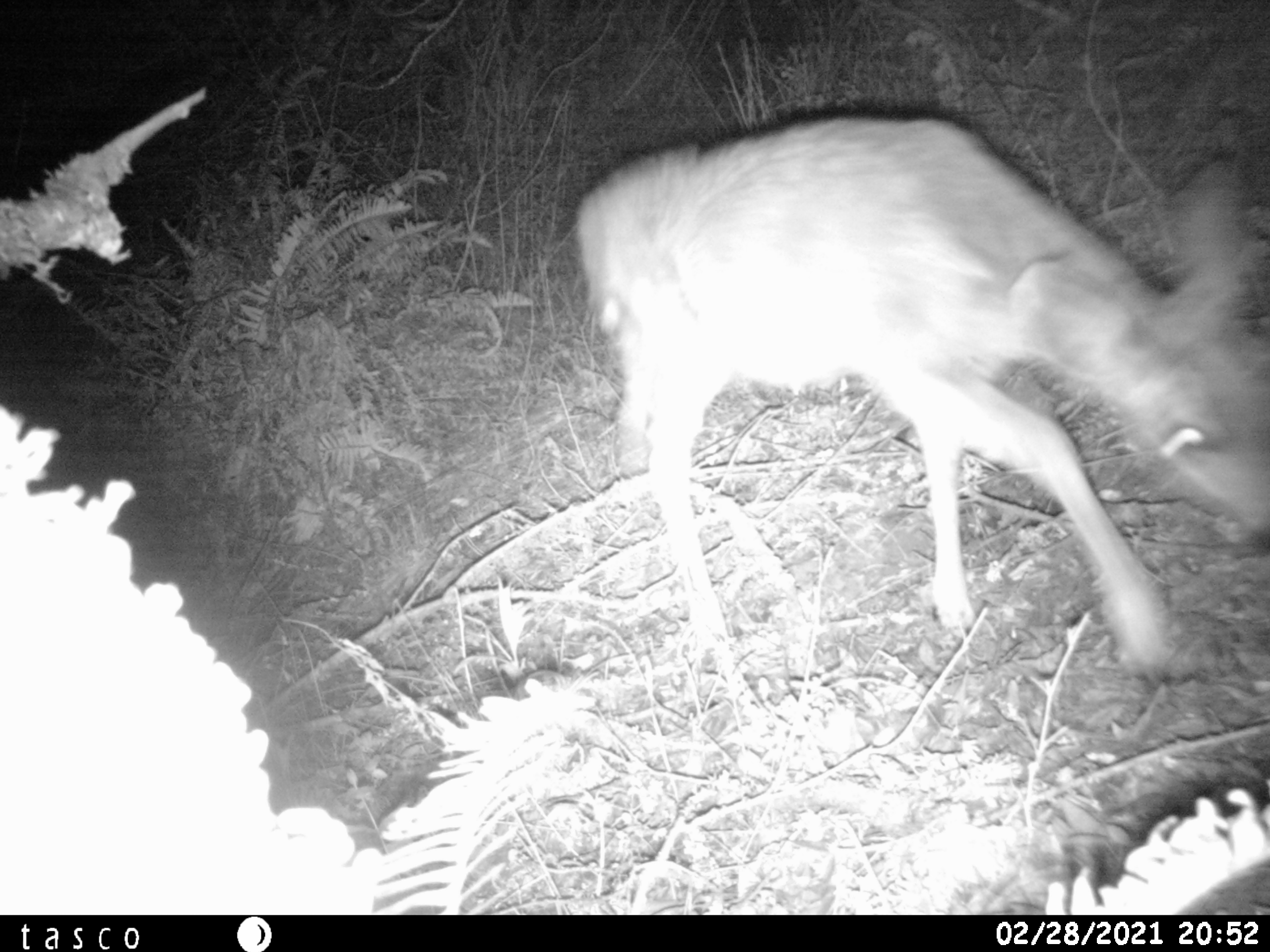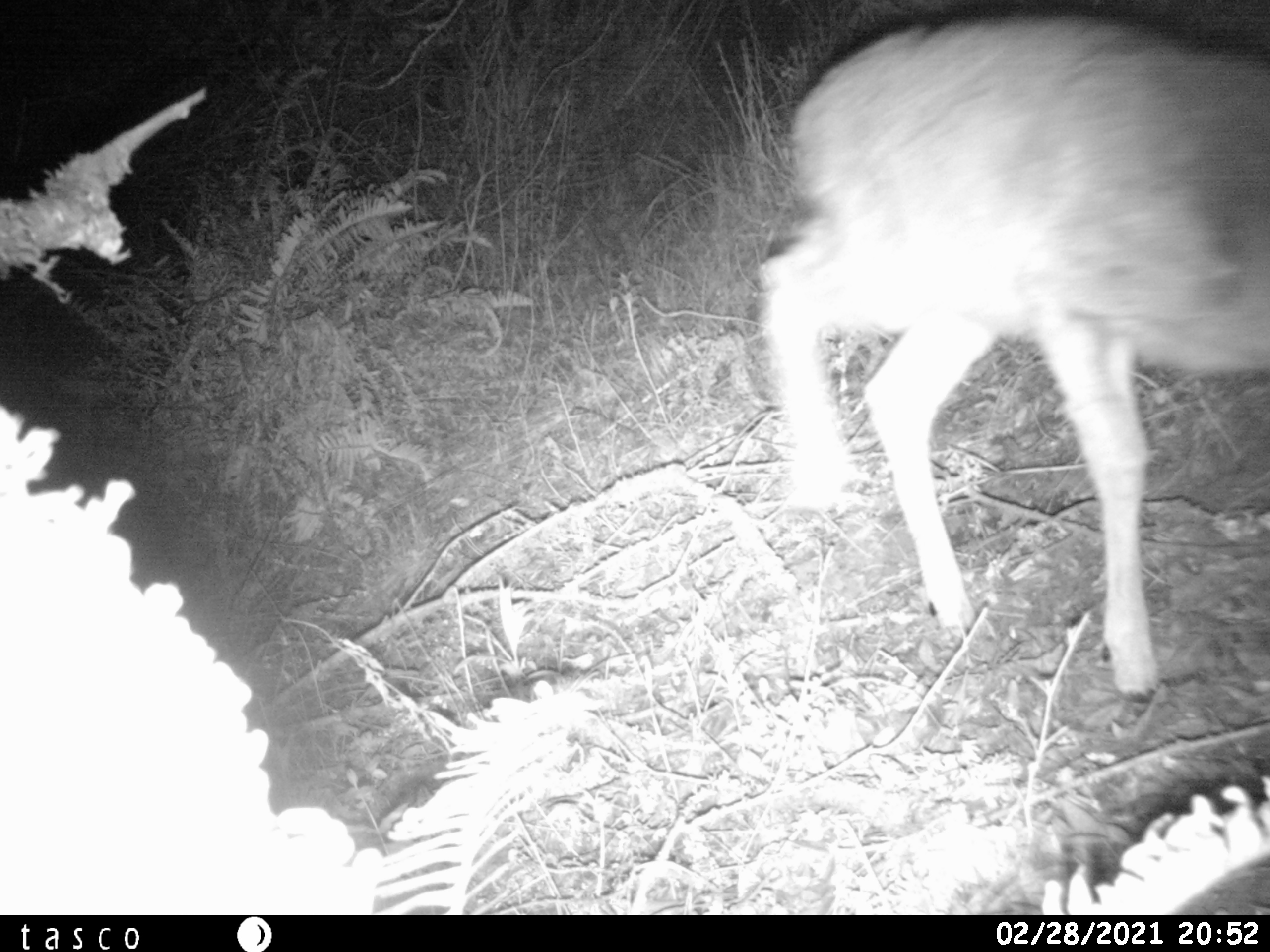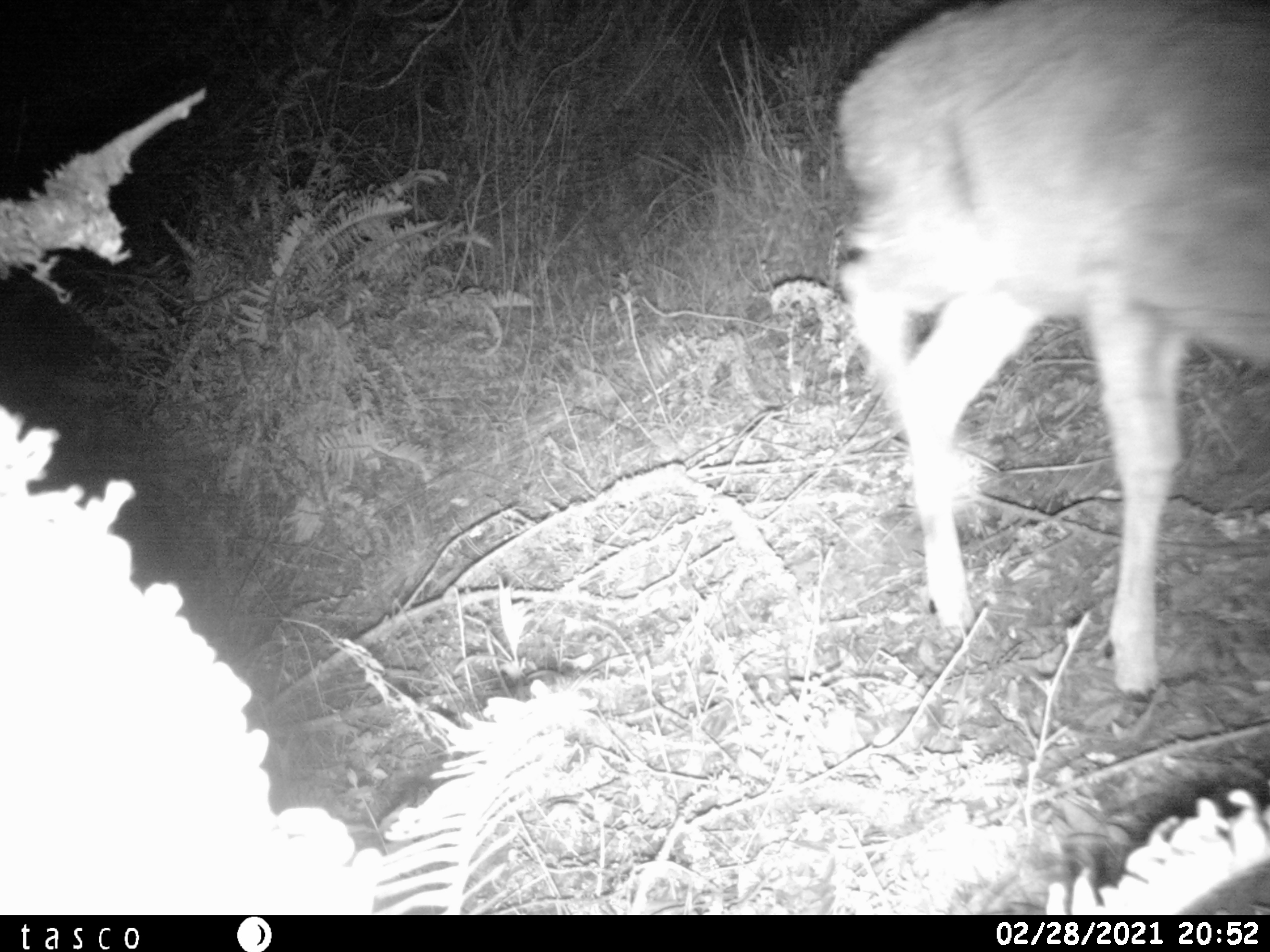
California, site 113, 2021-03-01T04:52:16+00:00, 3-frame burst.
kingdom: Animalia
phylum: Chordata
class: Mammalia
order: Artiodactyla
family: Cervidae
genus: Odocoileus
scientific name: Odocoileus hemionus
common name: mule deer